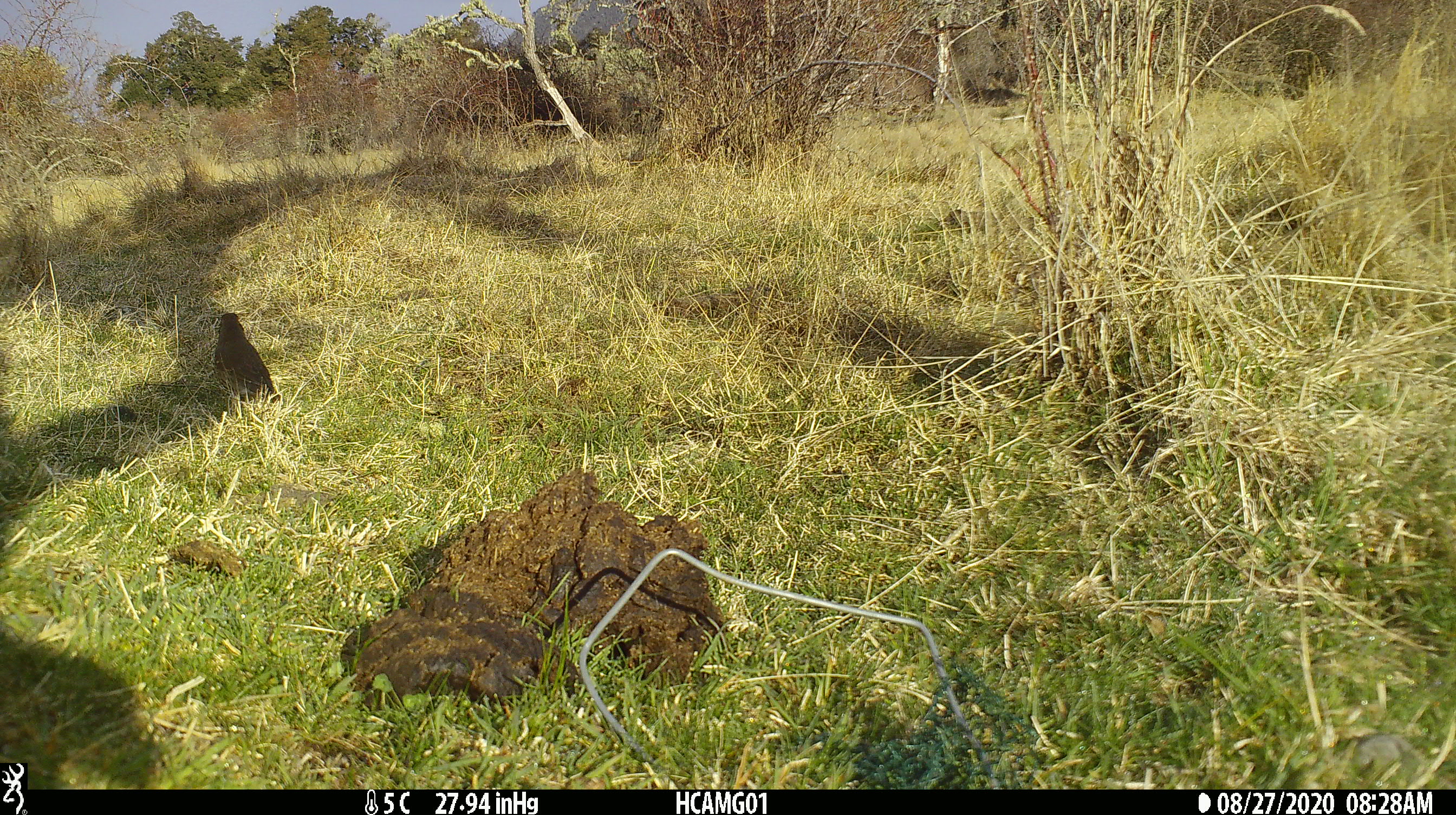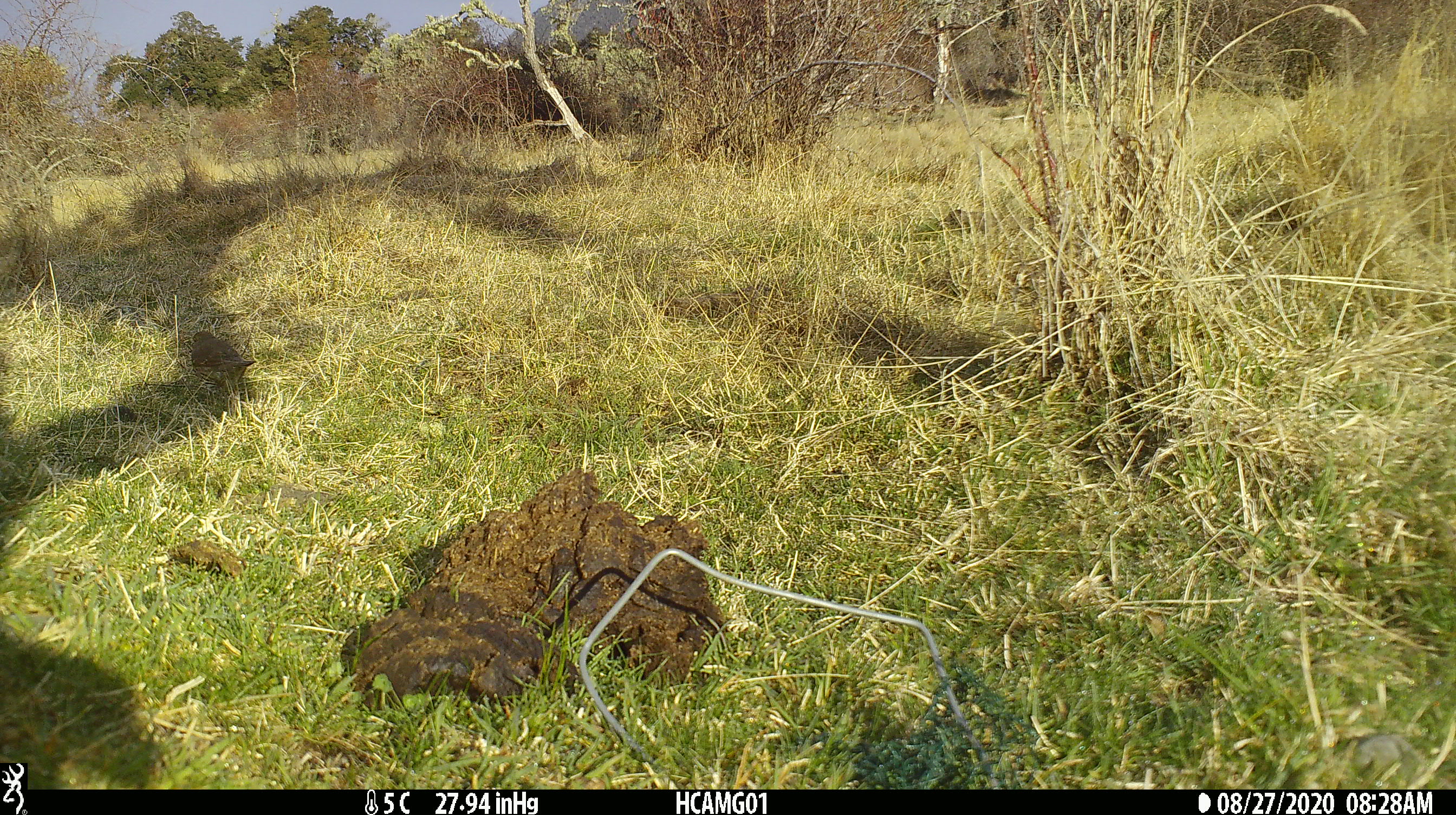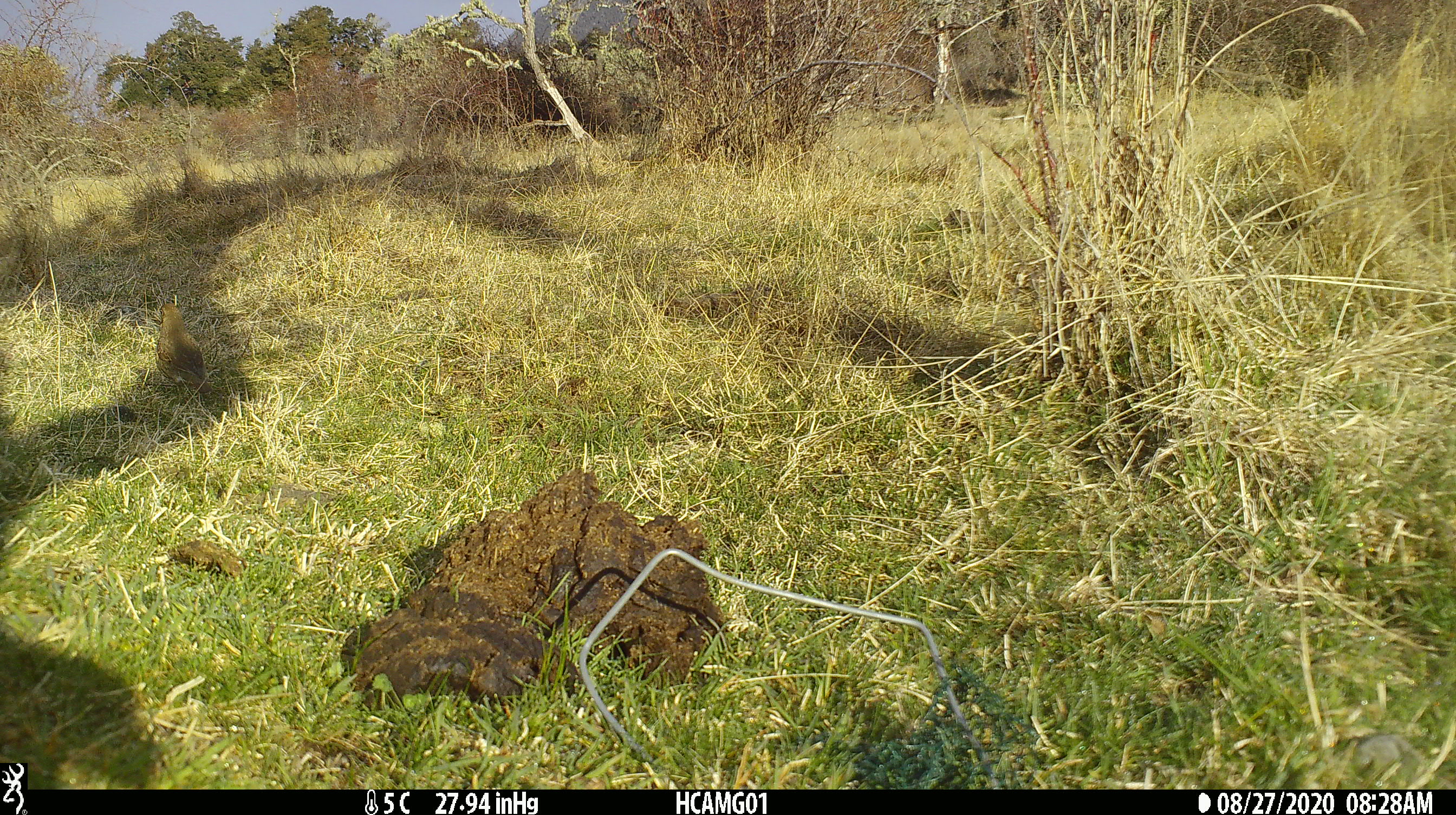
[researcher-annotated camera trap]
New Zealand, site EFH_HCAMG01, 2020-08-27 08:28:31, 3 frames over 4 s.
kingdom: Animalia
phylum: Chordata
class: Aves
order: Passeriformes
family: Turdidae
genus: Turdus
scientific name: Turdus philomelos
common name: song thrush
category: thrush